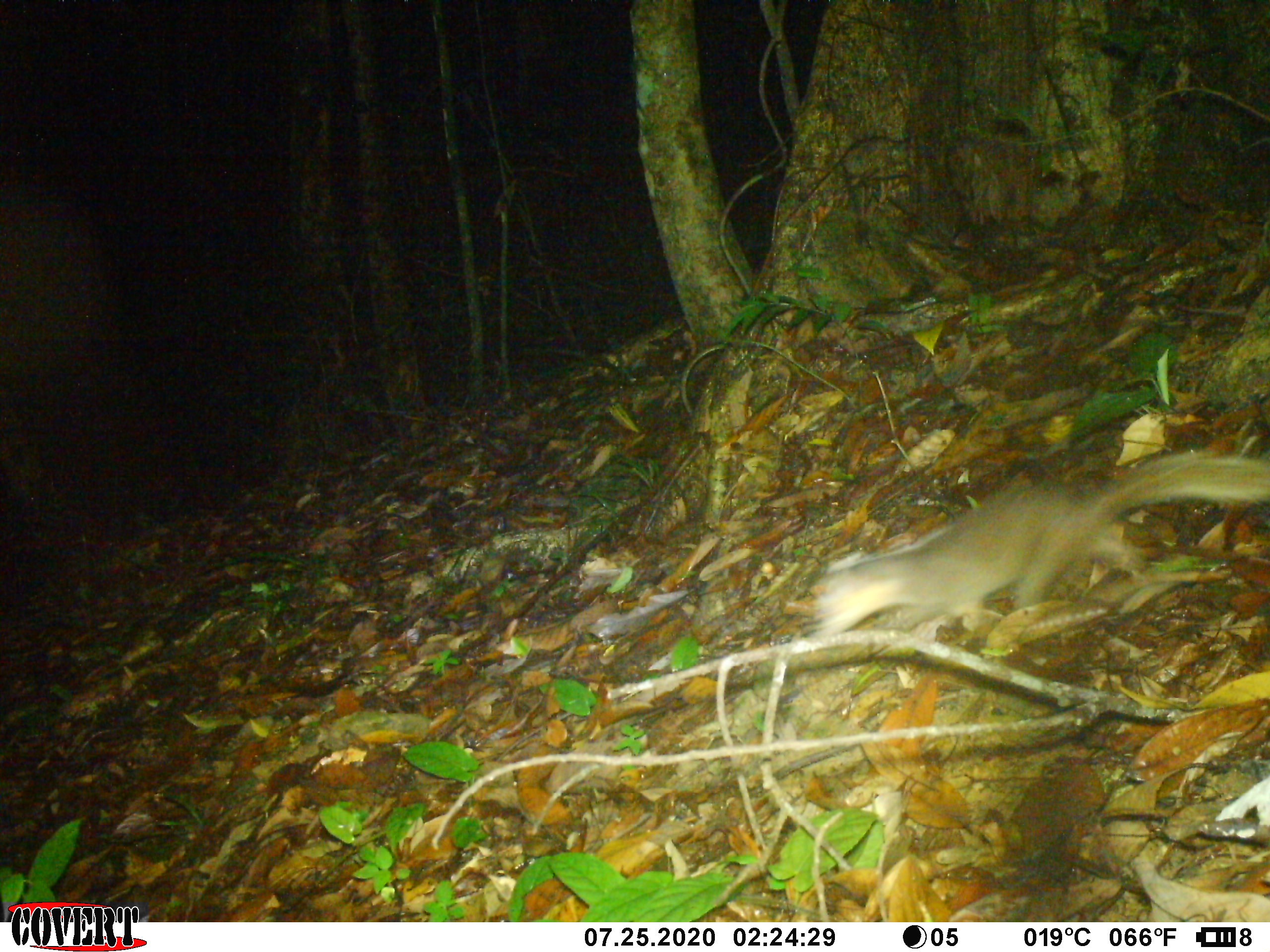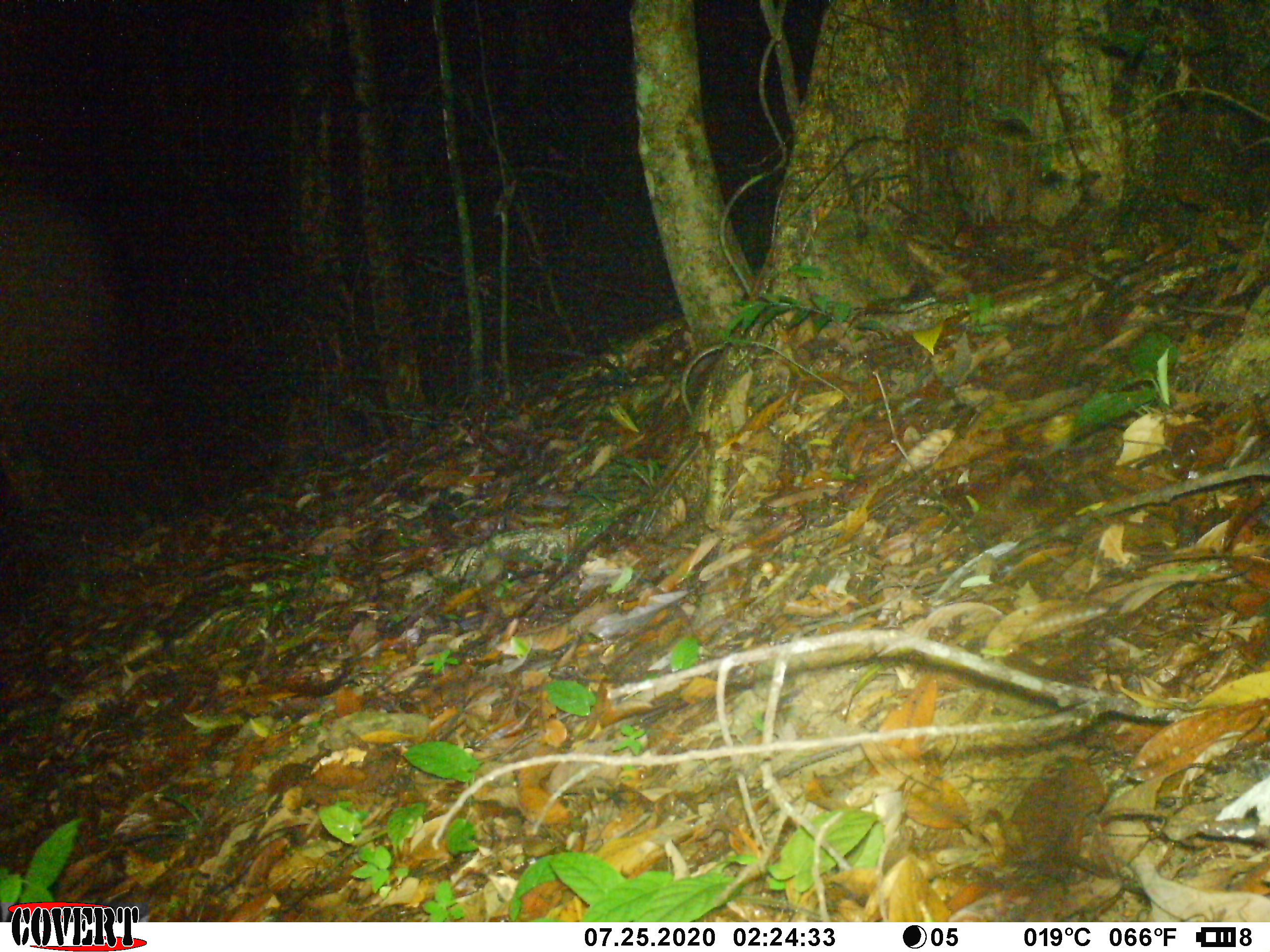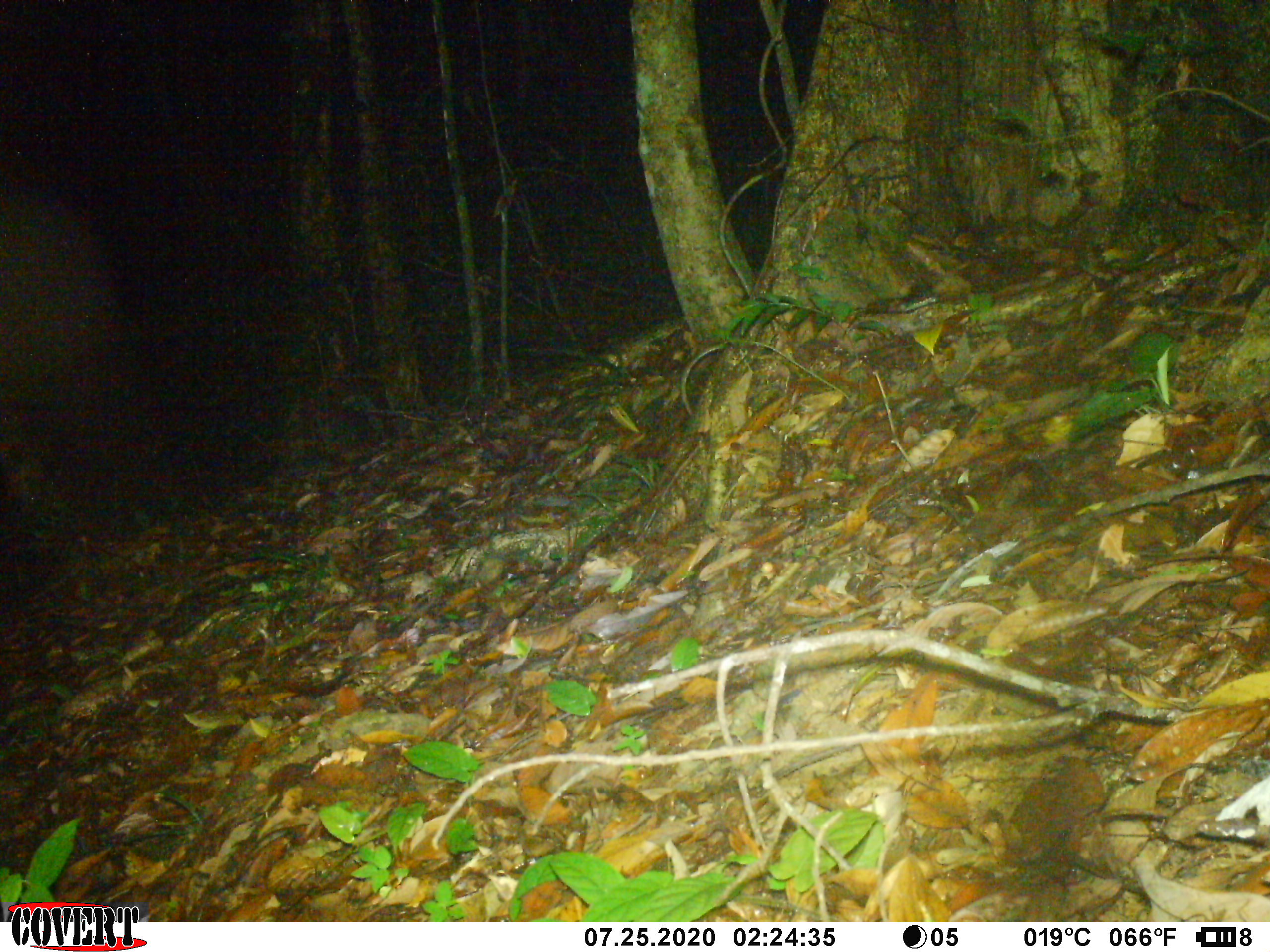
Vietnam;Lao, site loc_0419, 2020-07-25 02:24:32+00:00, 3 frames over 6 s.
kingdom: Animalia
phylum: Chordata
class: Mammalia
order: Carnivora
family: Mustelidae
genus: Melogale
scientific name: Melogale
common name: ferret badger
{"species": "ferret badger (Melogale)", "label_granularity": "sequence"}